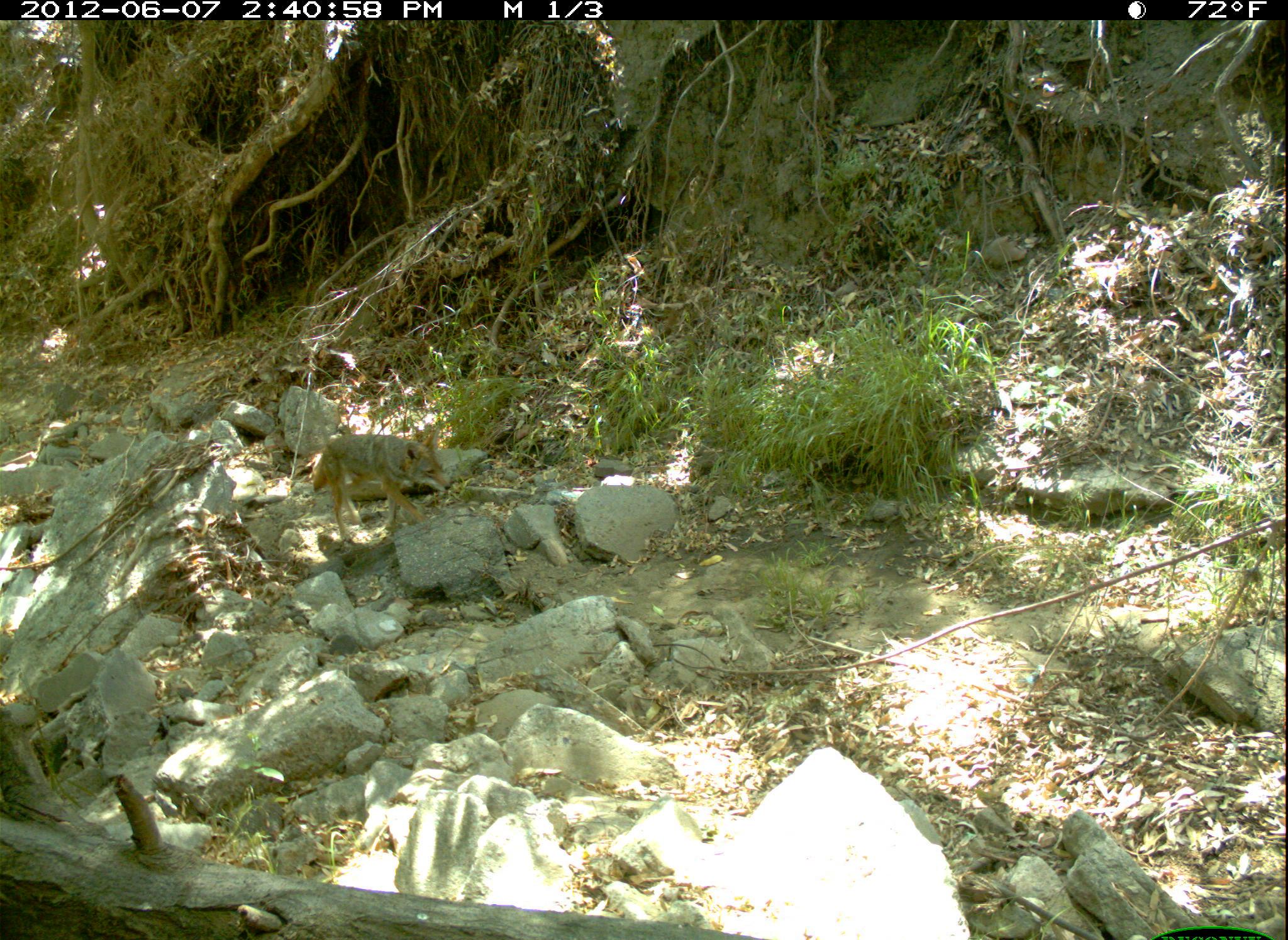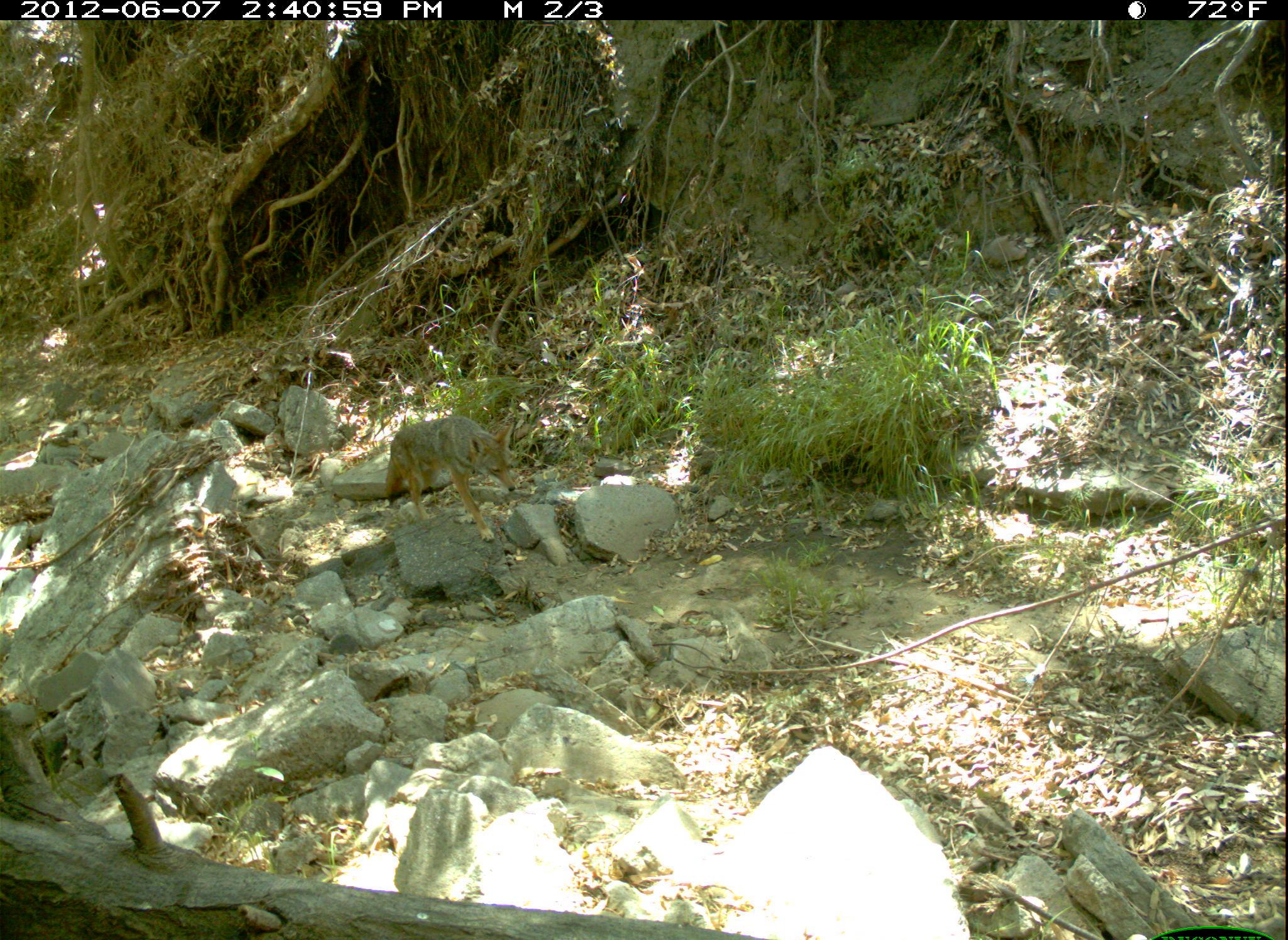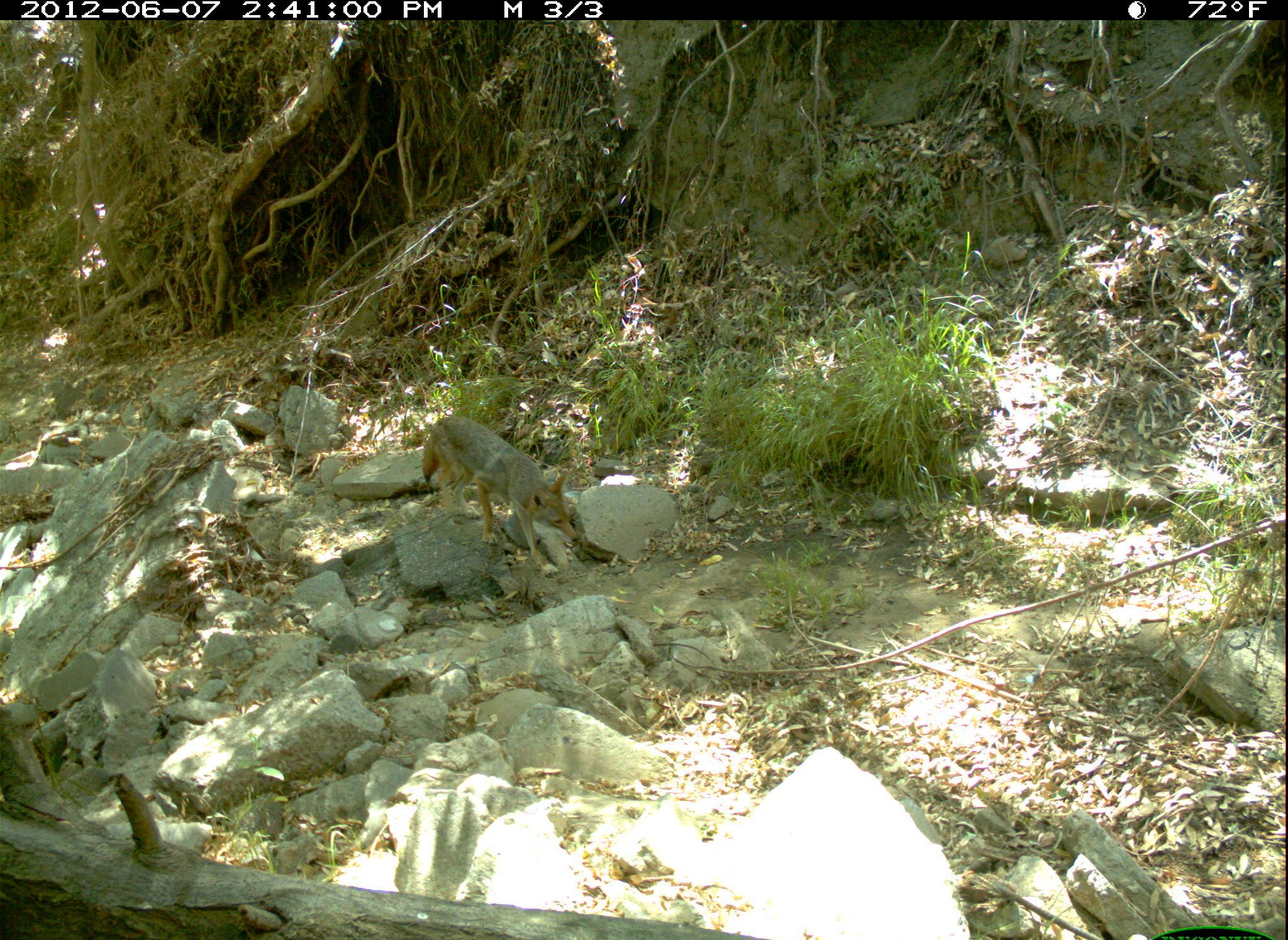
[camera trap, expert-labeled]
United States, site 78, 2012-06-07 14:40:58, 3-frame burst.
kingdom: Animalia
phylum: Chordata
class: Mammalia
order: Carnivora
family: Canidae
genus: Canis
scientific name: Canis latrans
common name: coyote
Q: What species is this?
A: Coyote (Canis latrans).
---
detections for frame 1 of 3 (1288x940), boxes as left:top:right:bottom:
coyote: 308:424:462:544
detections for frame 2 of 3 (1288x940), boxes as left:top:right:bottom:
coyote: 386:414:520:540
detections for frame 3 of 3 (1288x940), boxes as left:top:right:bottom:
coyote: 422:406:584:570